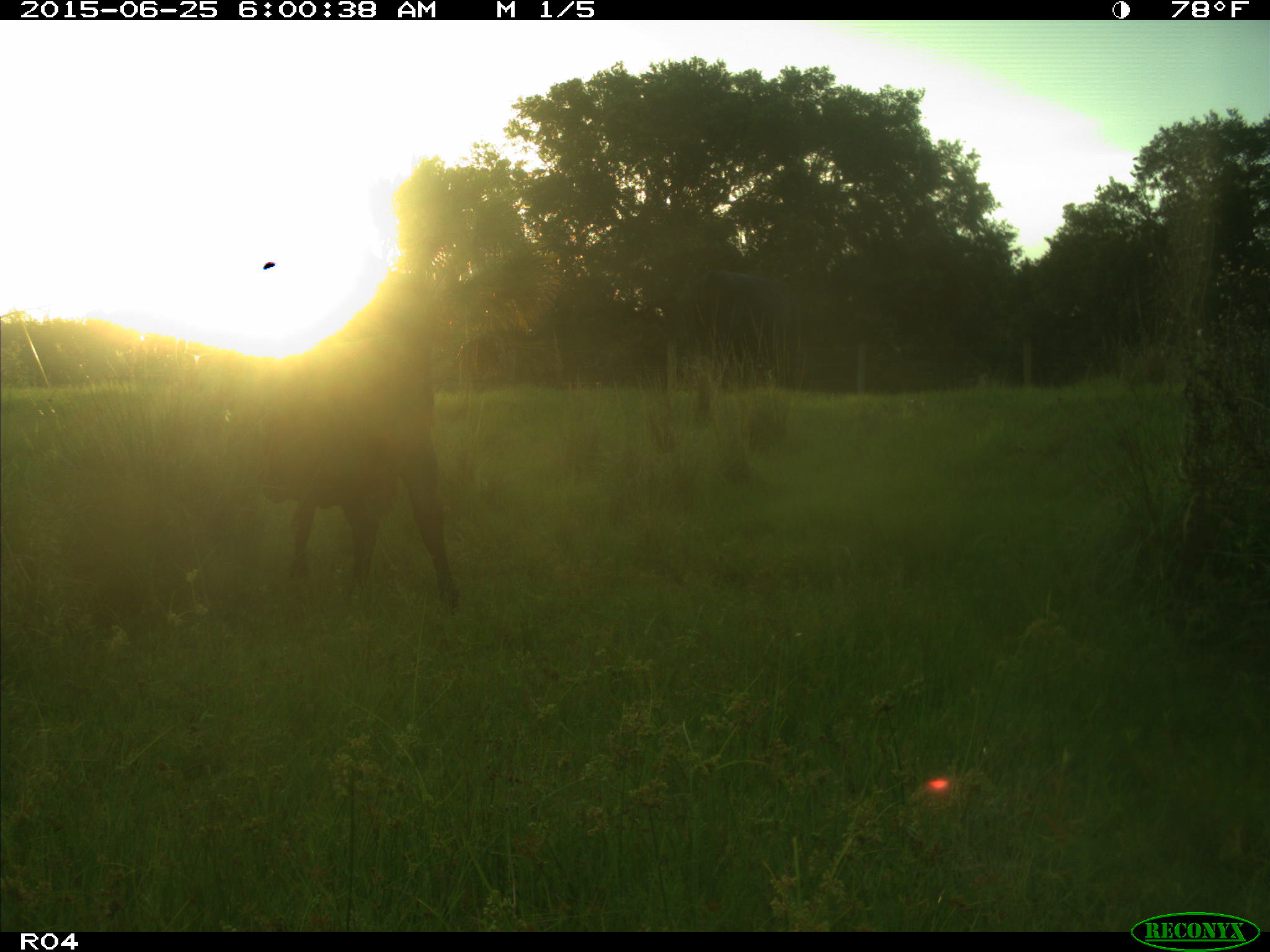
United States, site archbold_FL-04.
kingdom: Animalia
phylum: Chordata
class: Mammalia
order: Artiodactyla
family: Bovidae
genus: Bos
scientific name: Bos taurus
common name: domestic cow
Bos taurus (domestic cow).